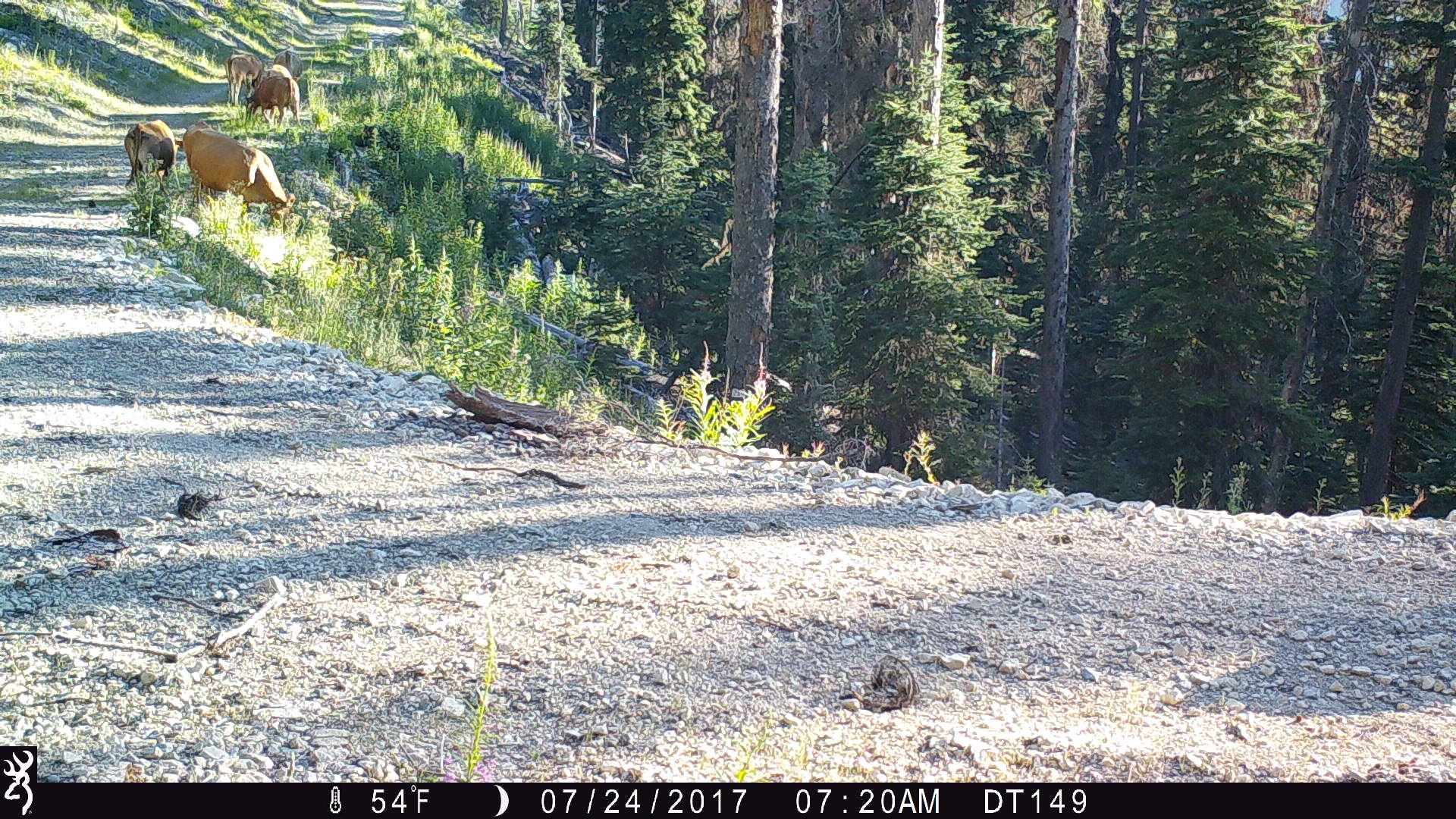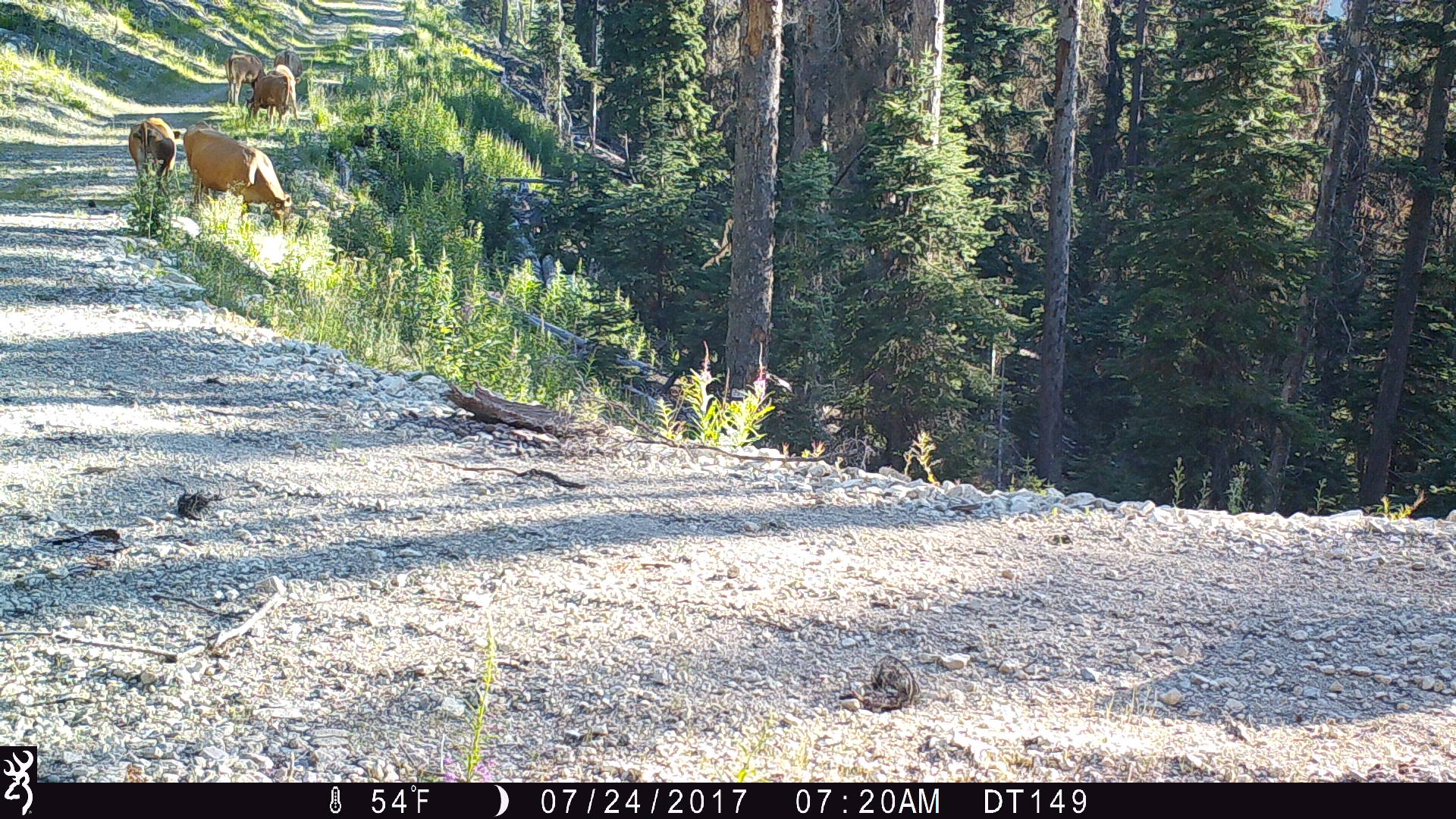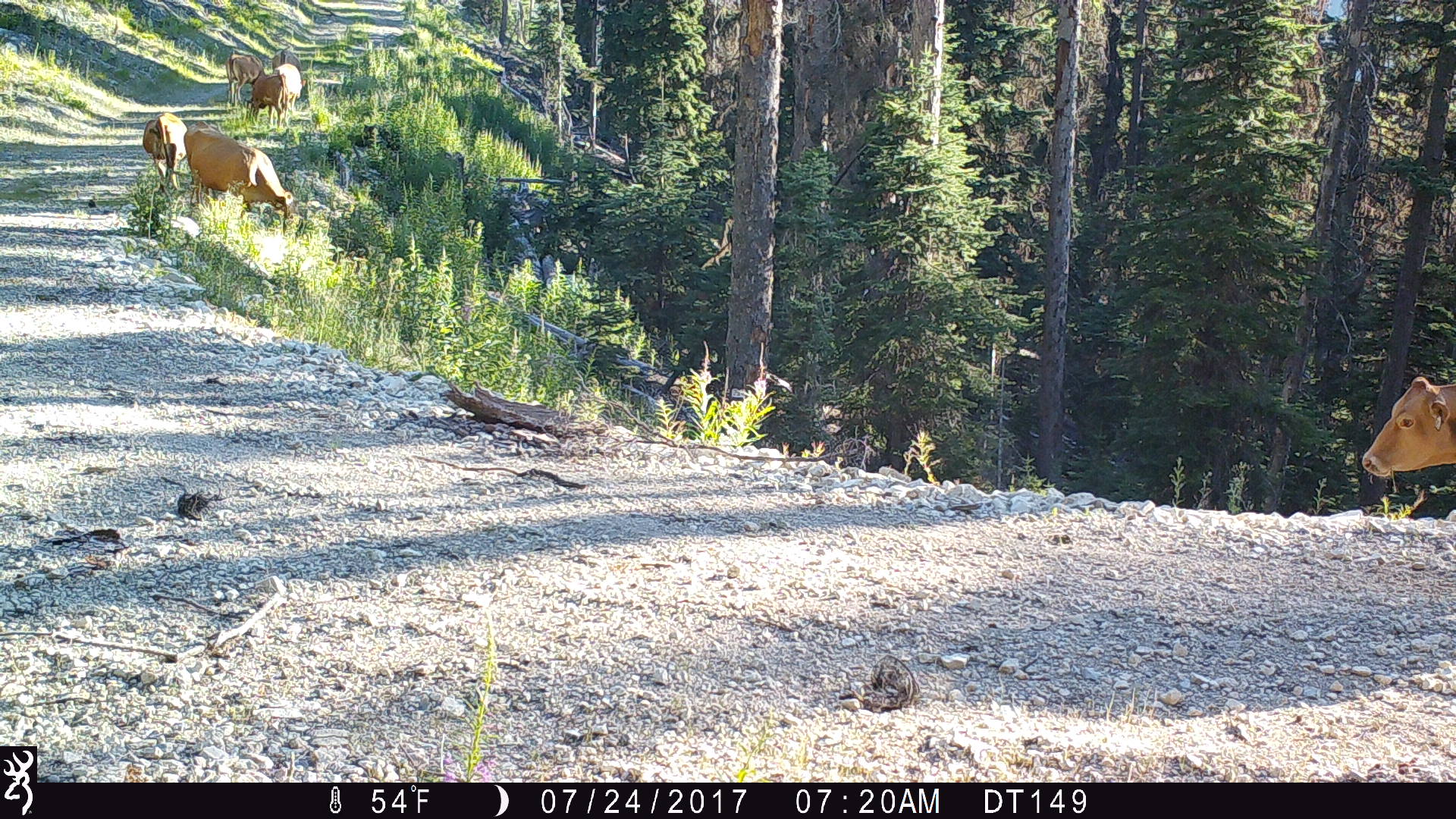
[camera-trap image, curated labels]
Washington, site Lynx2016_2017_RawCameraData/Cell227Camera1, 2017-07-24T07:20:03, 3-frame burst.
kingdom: Animalia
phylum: Chordata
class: Mammalia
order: Artiodactyla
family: Bovidae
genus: Bos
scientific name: Bos taurus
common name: domestic cattle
Domestic cattle (Bos taurus). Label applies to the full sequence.